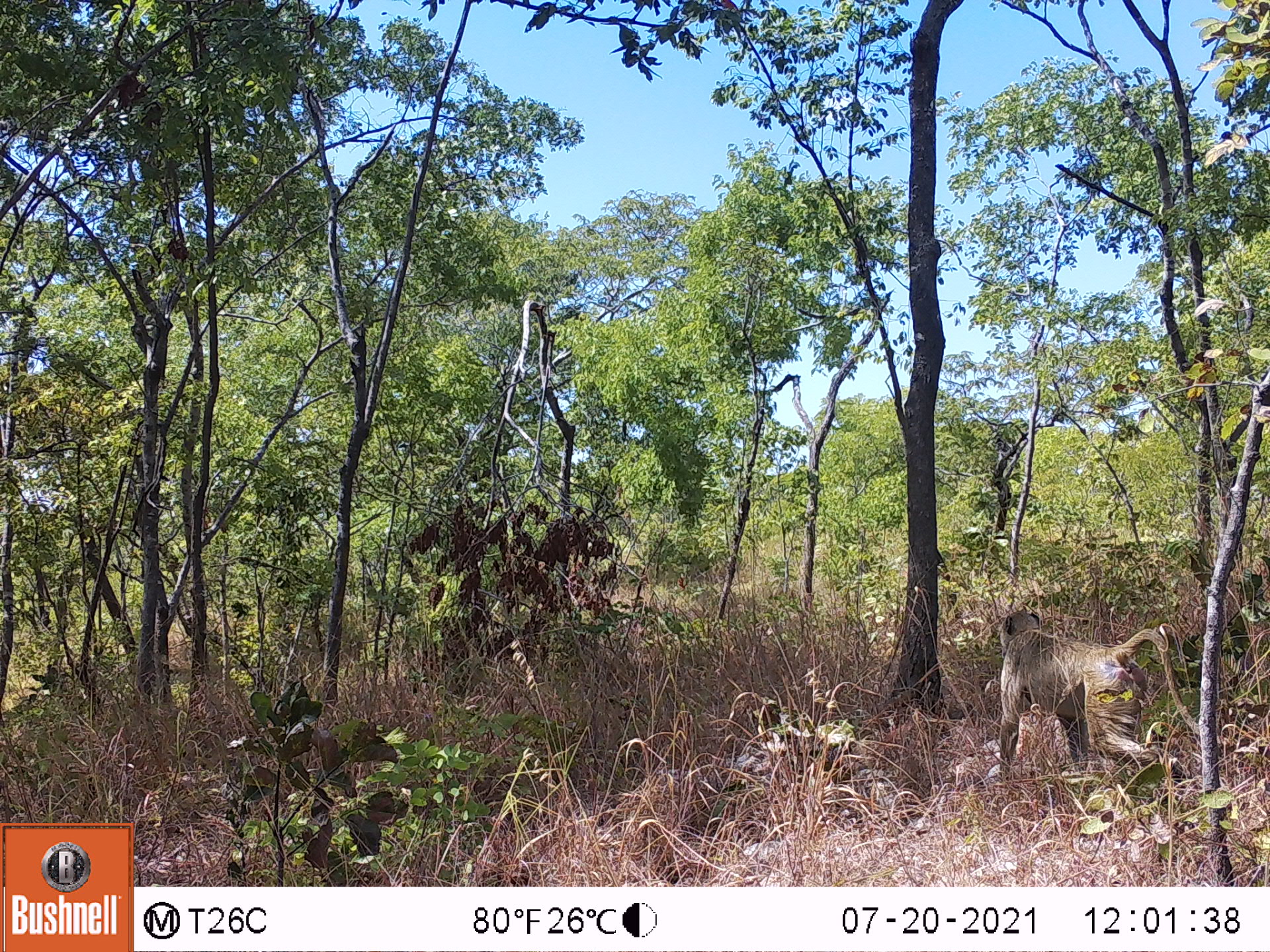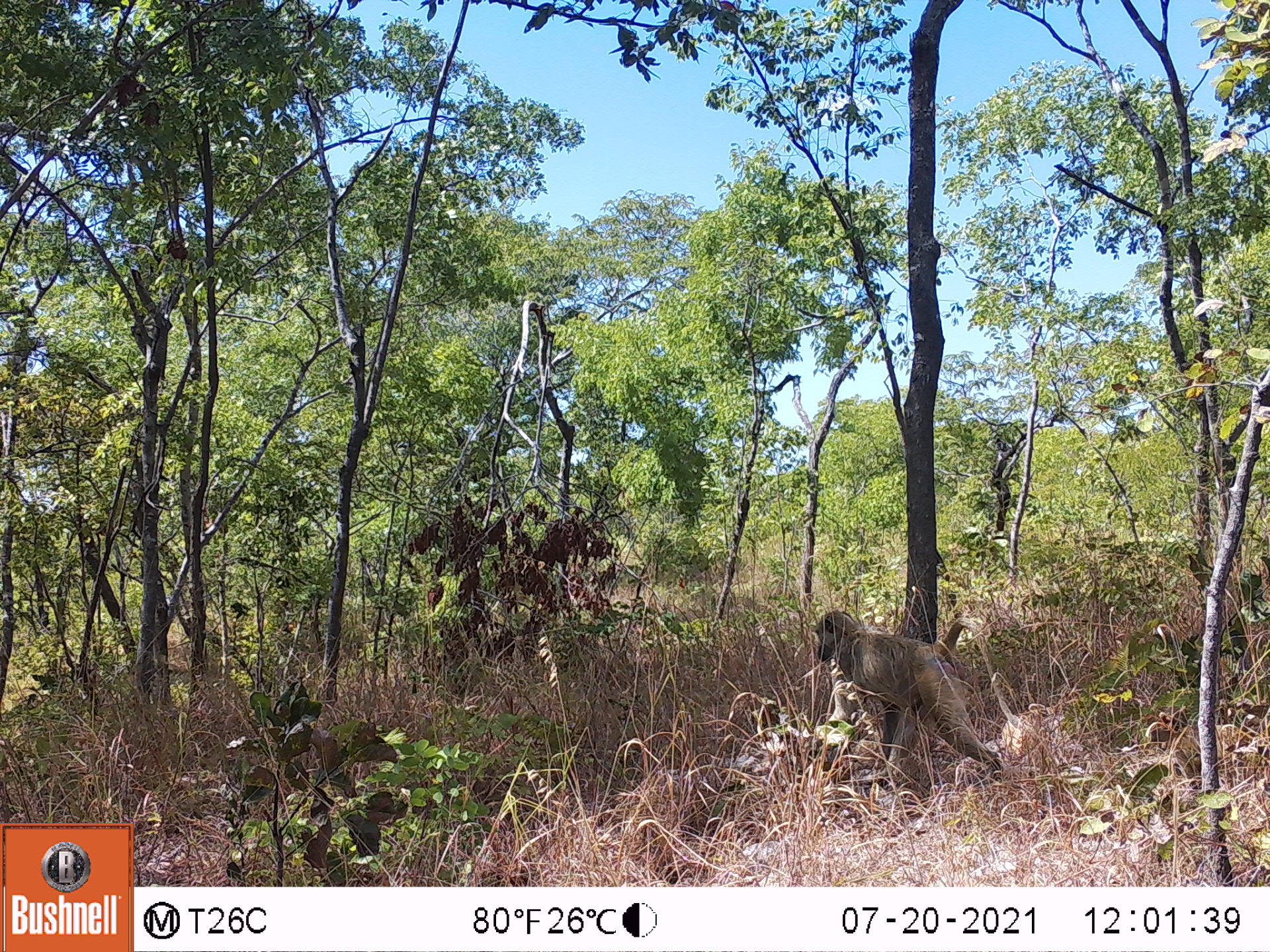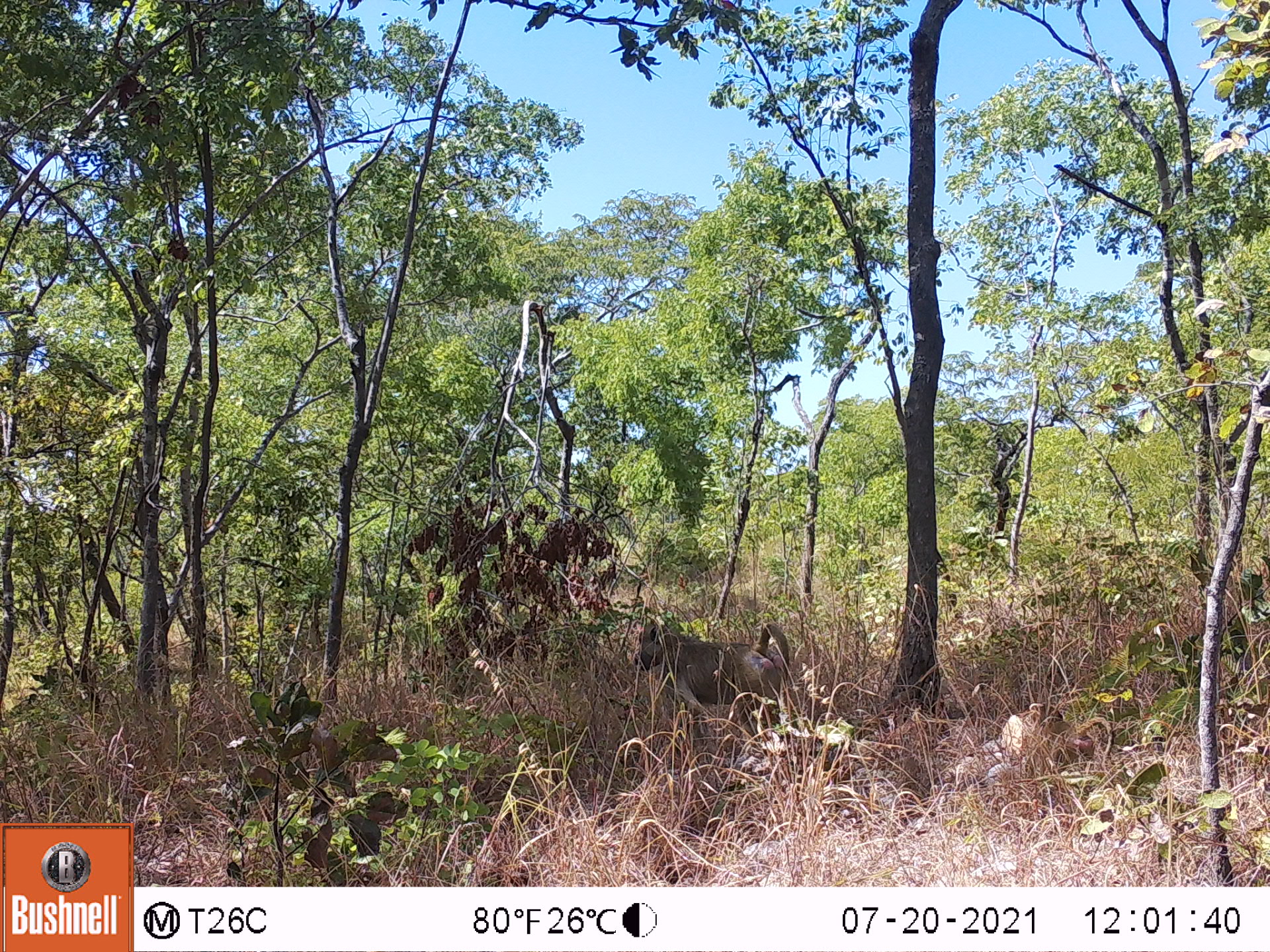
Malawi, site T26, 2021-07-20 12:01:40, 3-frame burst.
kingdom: Animalia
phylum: Chordata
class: Mammalia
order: Primates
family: Cercopithecidae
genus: Papio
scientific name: Papio cynocephalus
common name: yellow baboon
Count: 1.